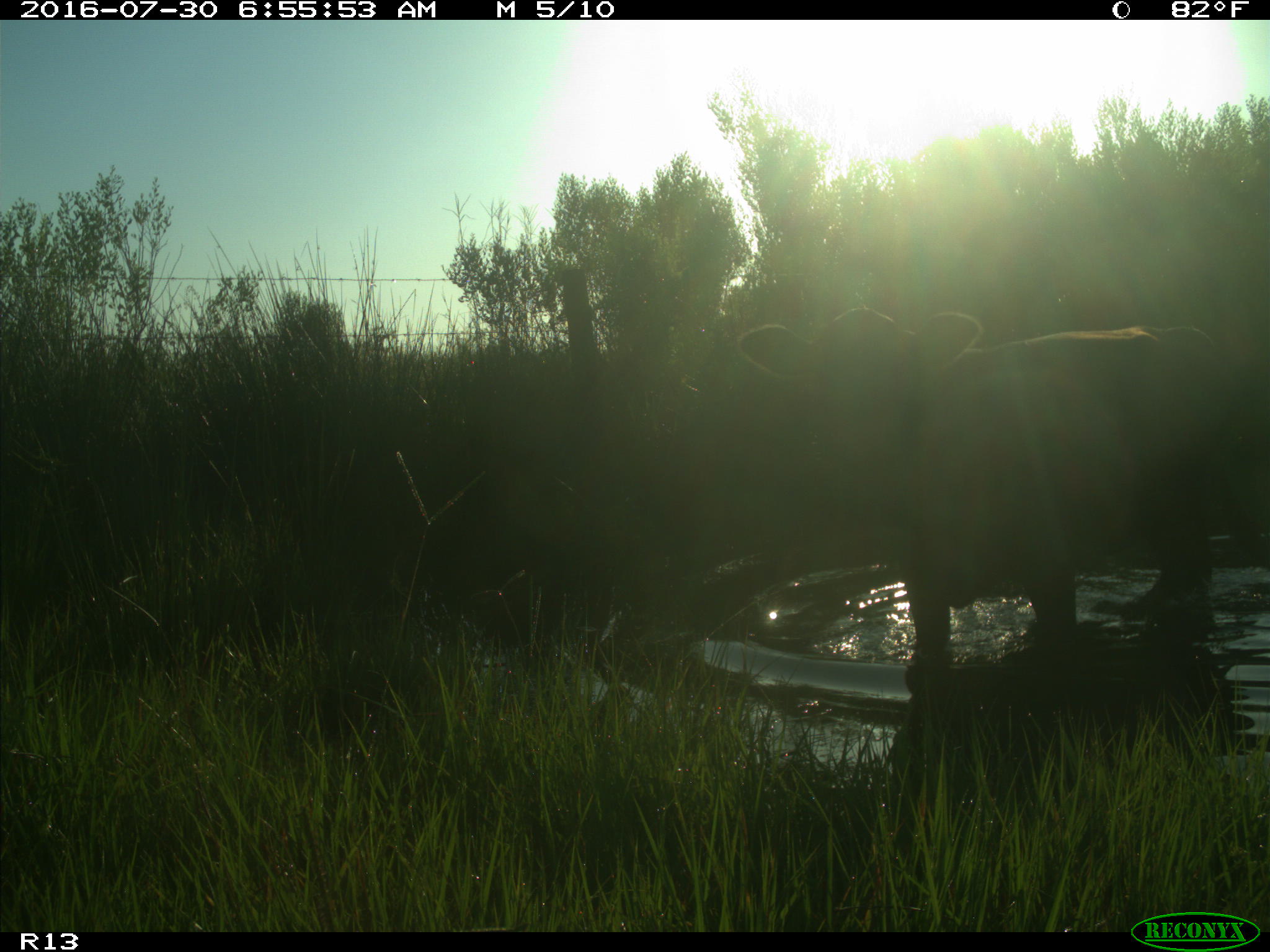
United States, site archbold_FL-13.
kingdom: Animalia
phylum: Chordata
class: Mammalia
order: Artiodactyla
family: Bovidae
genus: Bos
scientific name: Bos taurus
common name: domestic cow